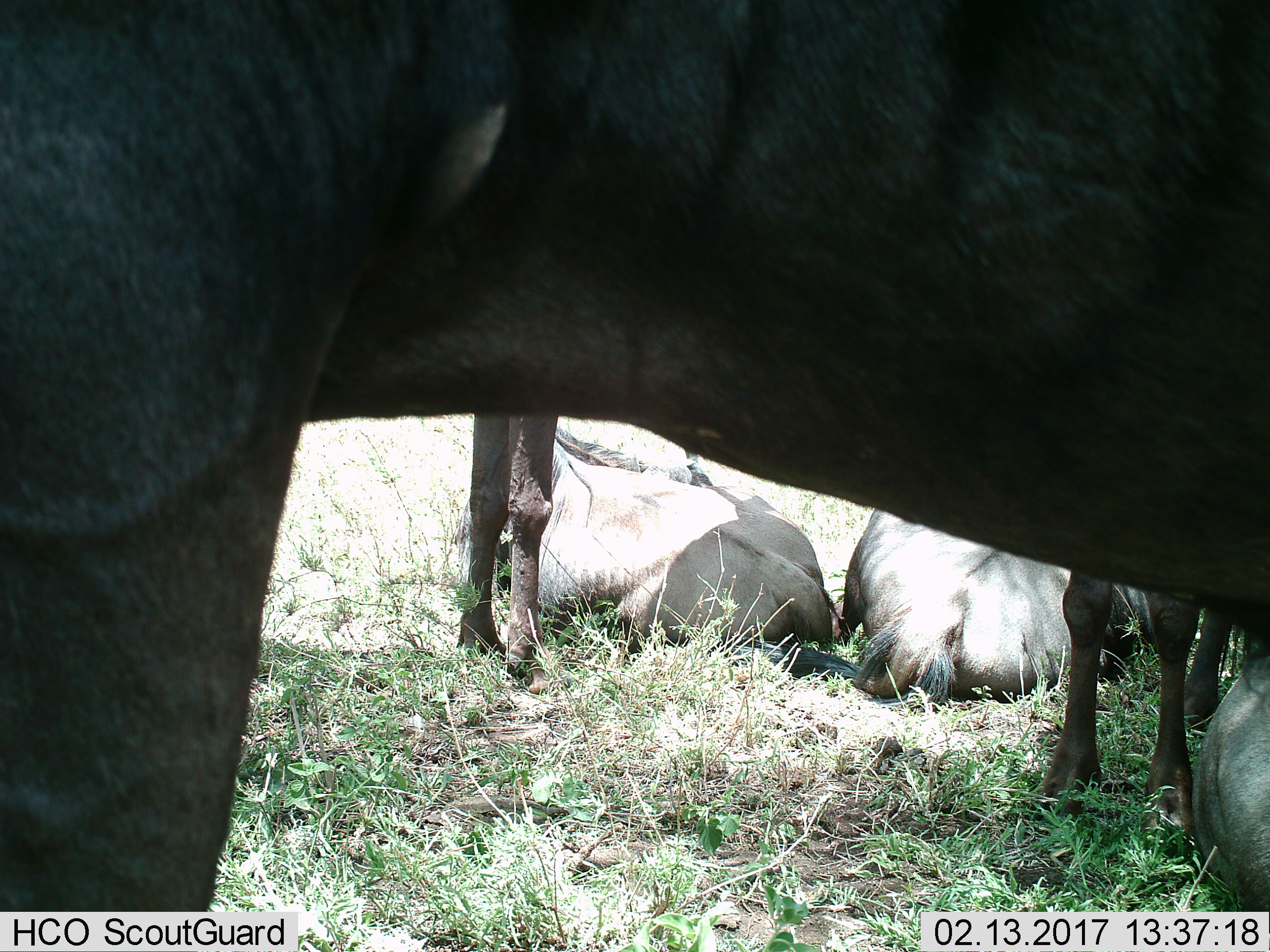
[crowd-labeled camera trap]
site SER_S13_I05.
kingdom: Animalia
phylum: Chordata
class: Mammalia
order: Artiodactyla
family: Bovidae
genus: Connochaetes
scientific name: Connochaetes taurinus taurinus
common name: blue wildebeest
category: wildebeestblue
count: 5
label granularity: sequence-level